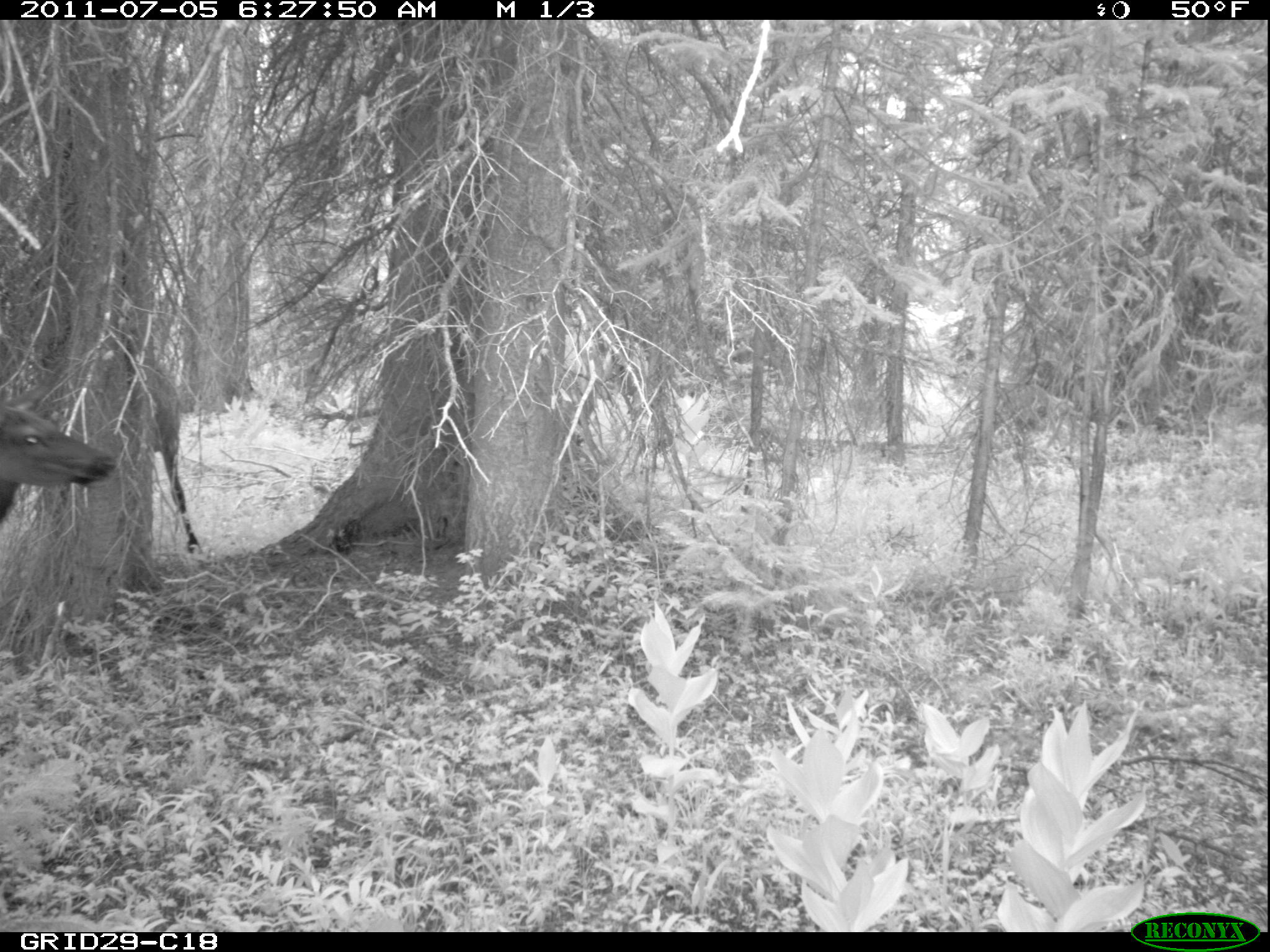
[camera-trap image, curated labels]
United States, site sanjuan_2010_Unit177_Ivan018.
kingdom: Animalia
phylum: Chordata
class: Mammalia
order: Artiodactyla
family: Cervidae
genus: Cervus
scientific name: Cervus elaphus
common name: red deer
Cervus elaphus (red deer).